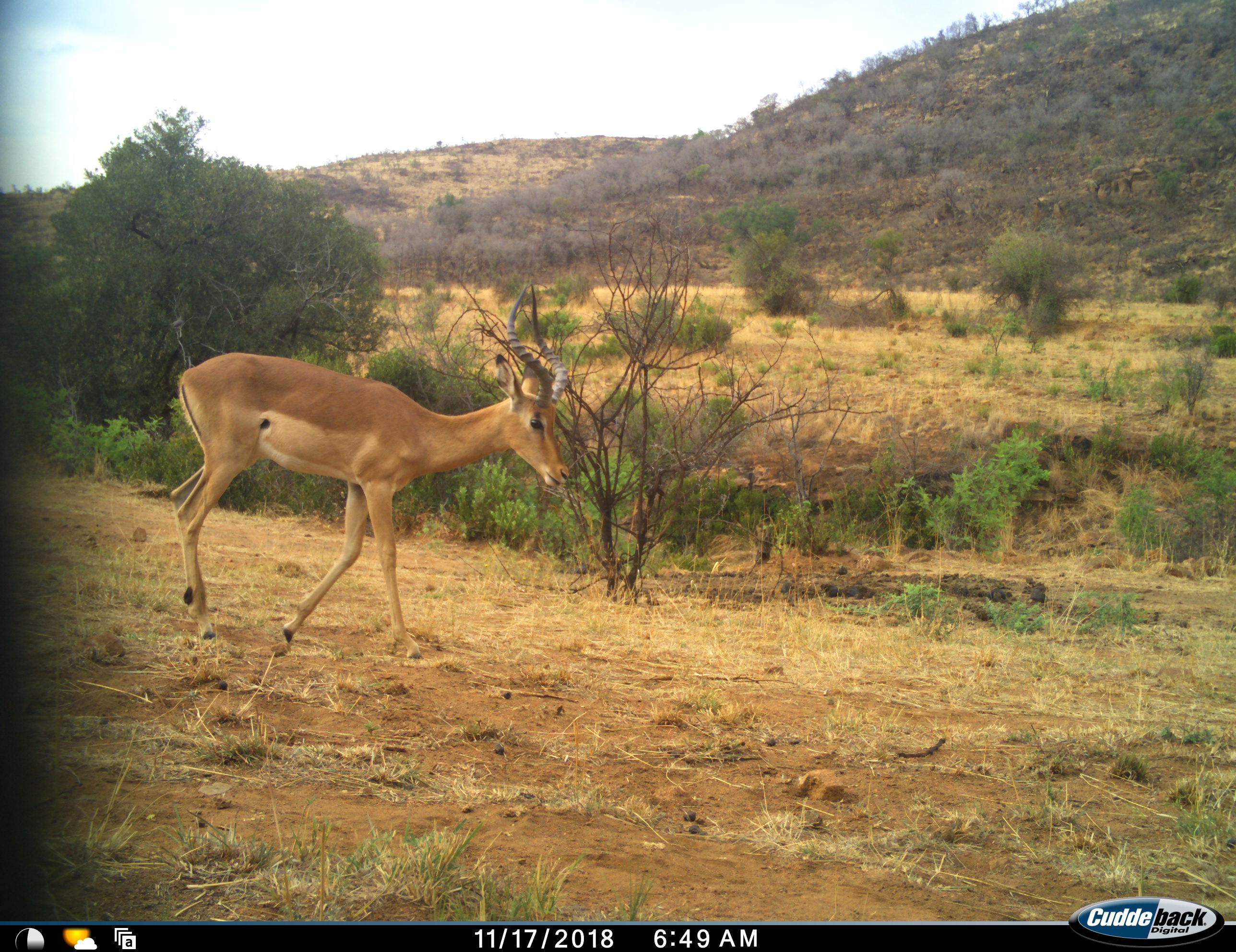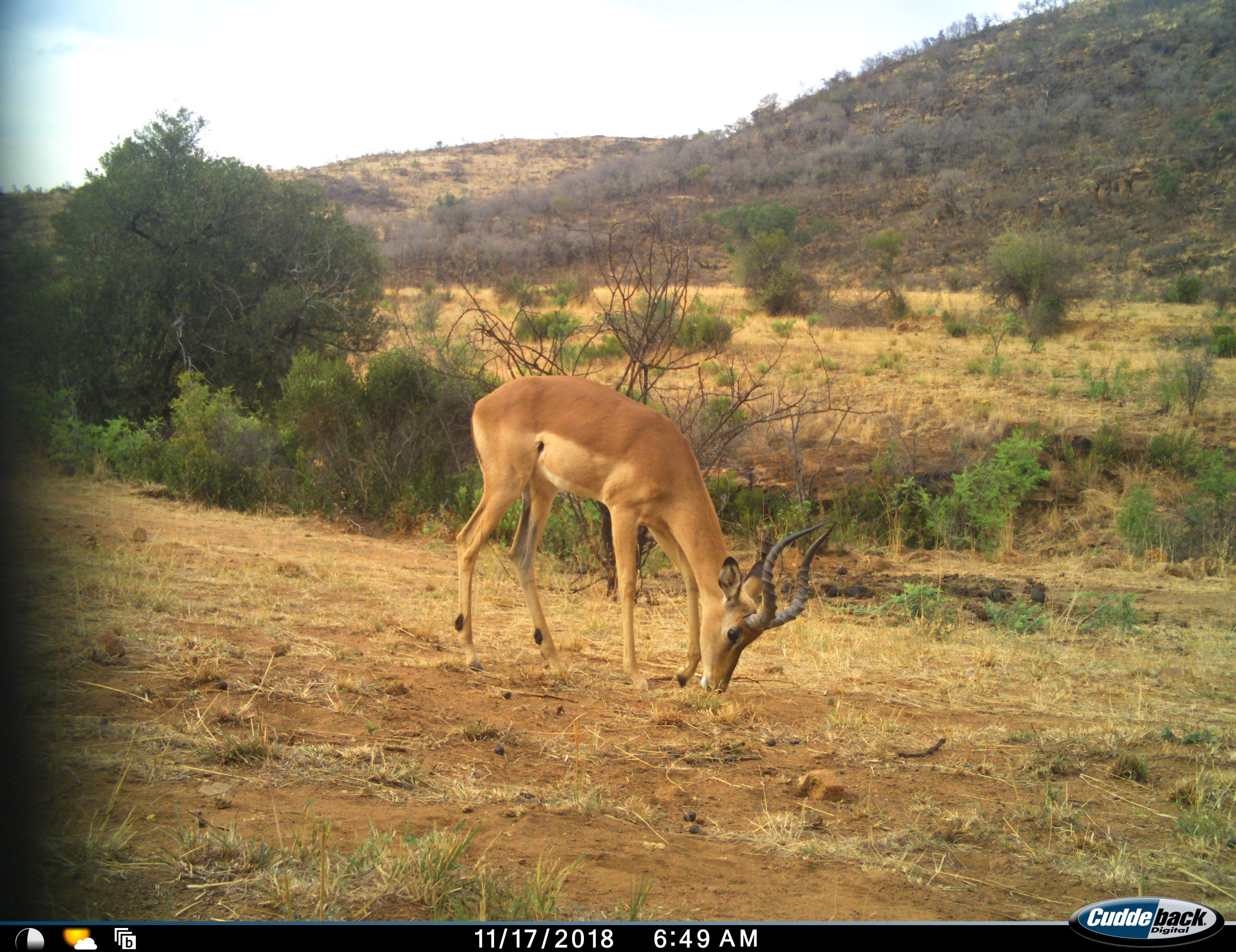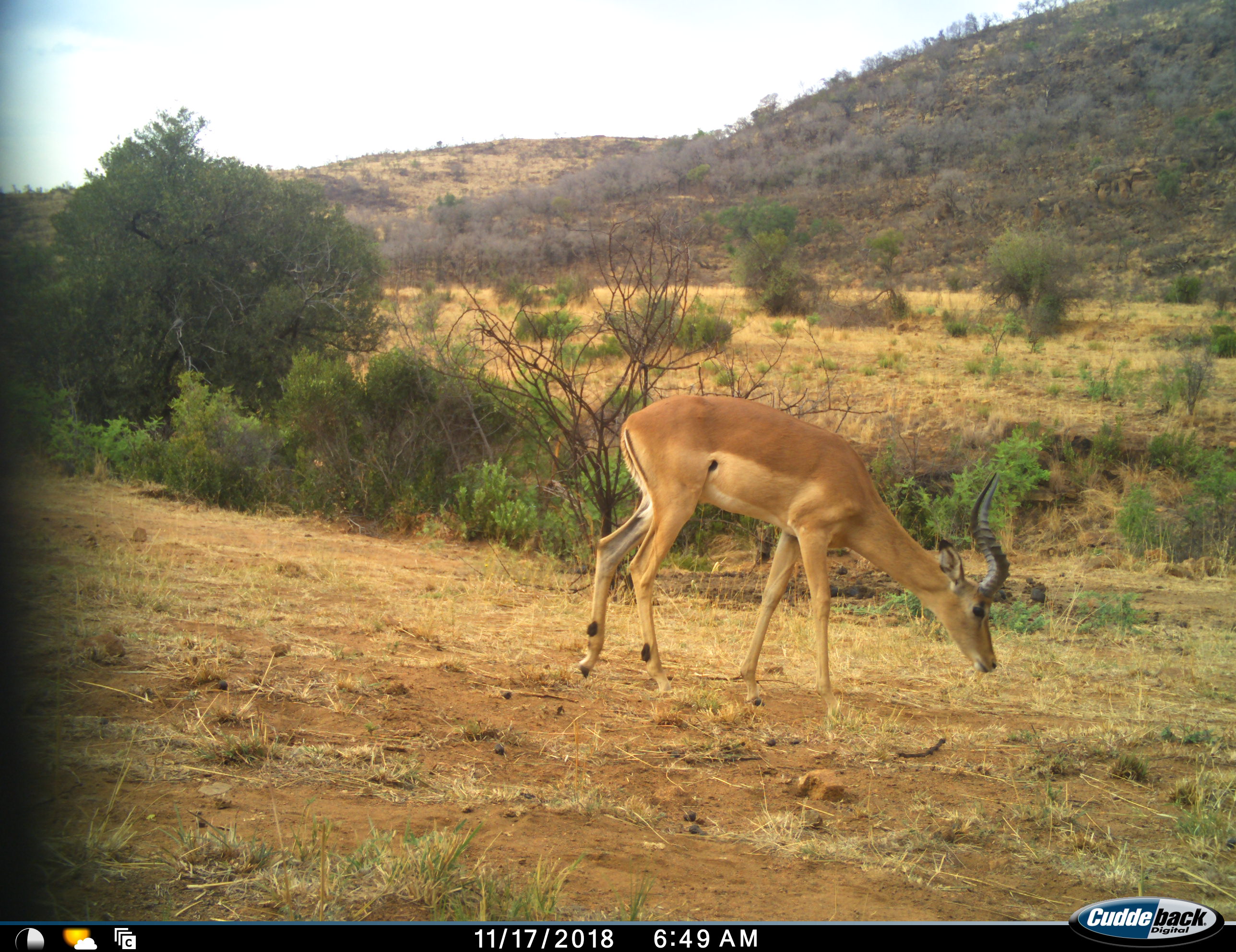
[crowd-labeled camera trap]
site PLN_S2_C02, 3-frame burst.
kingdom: Animalia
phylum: Chordata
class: Mammalia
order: Artiodactyla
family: Bovidae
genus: Aepyceros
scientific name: Aepyceros melampus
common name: impala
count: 1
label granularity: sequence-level